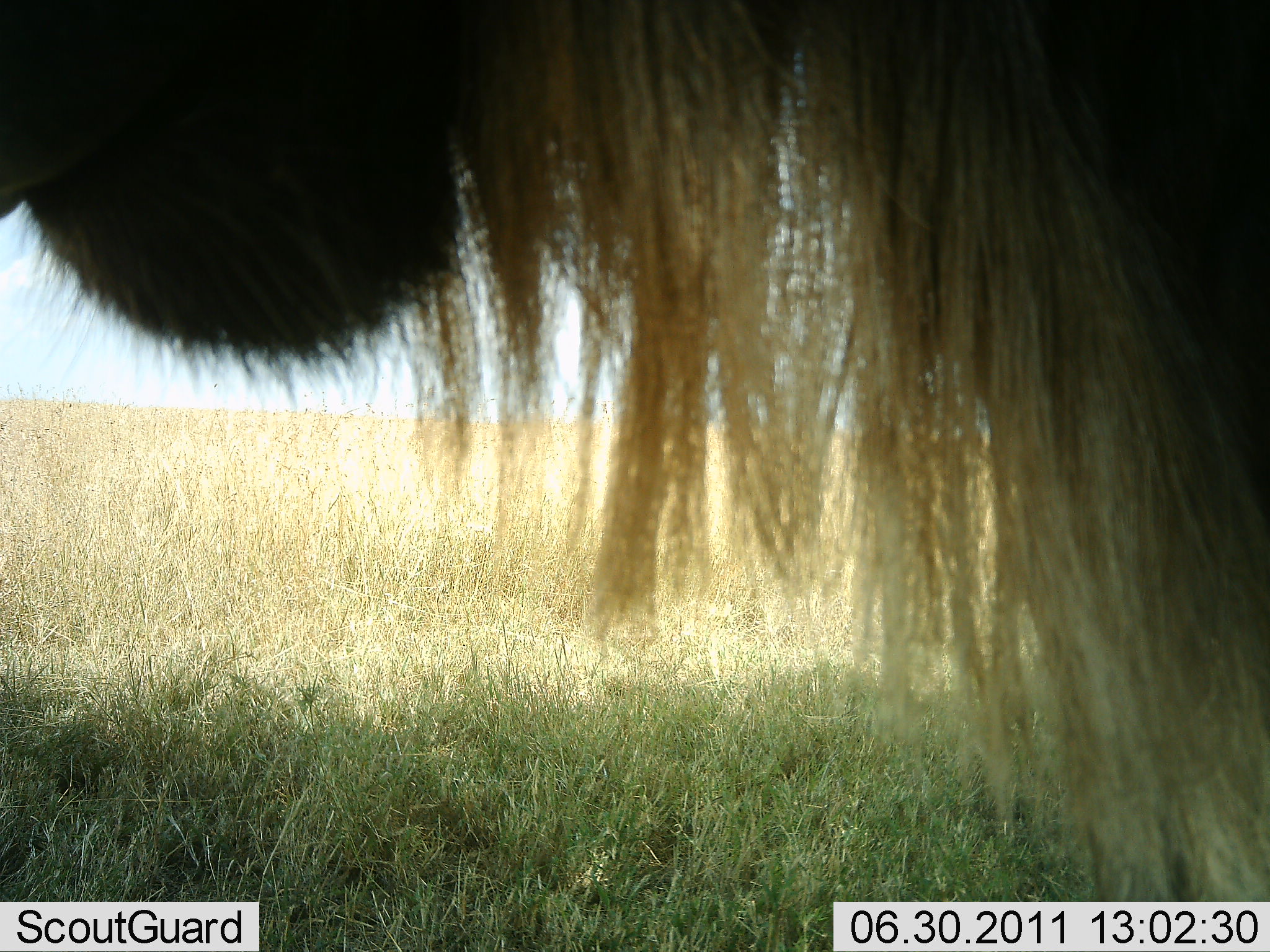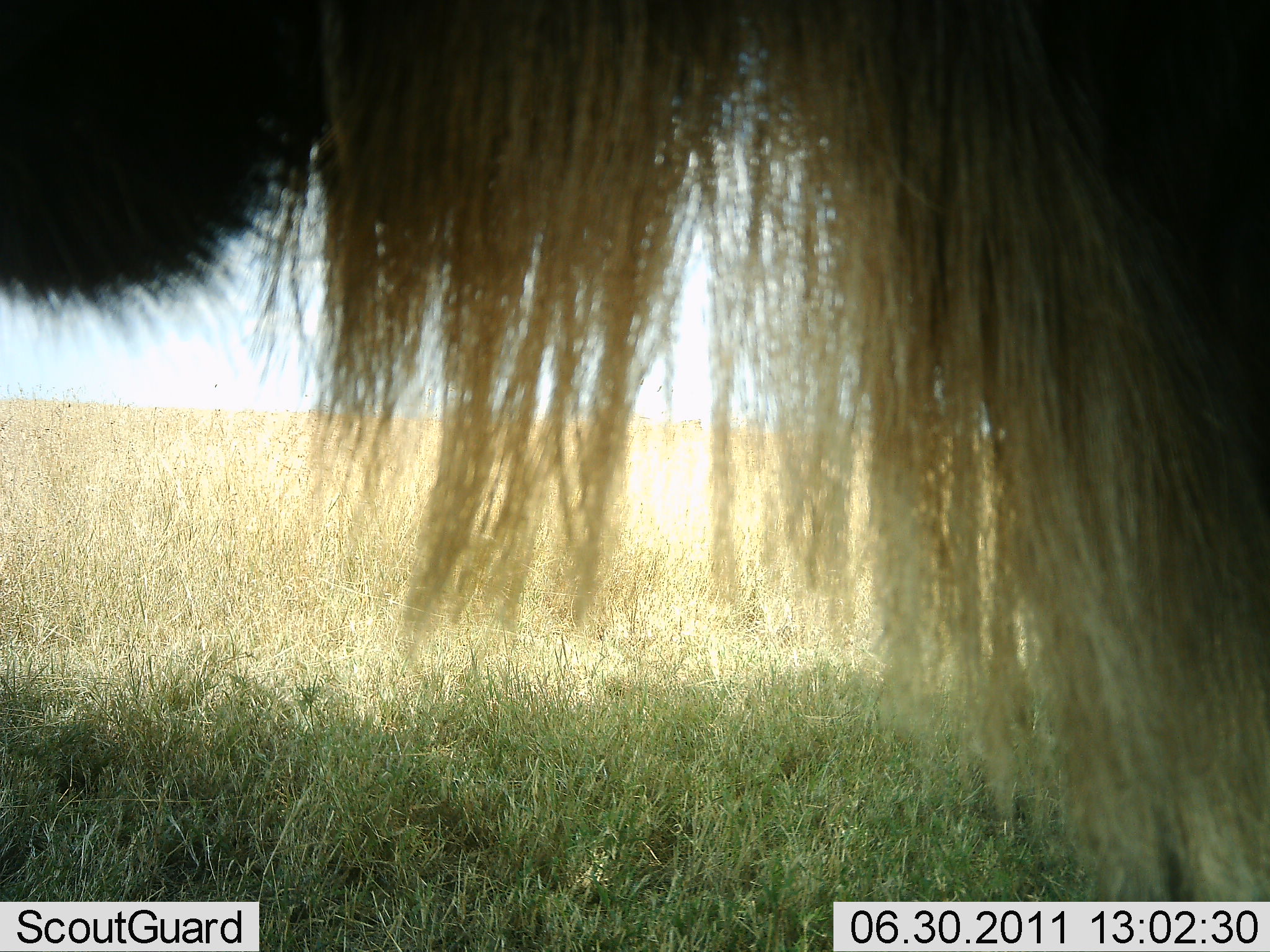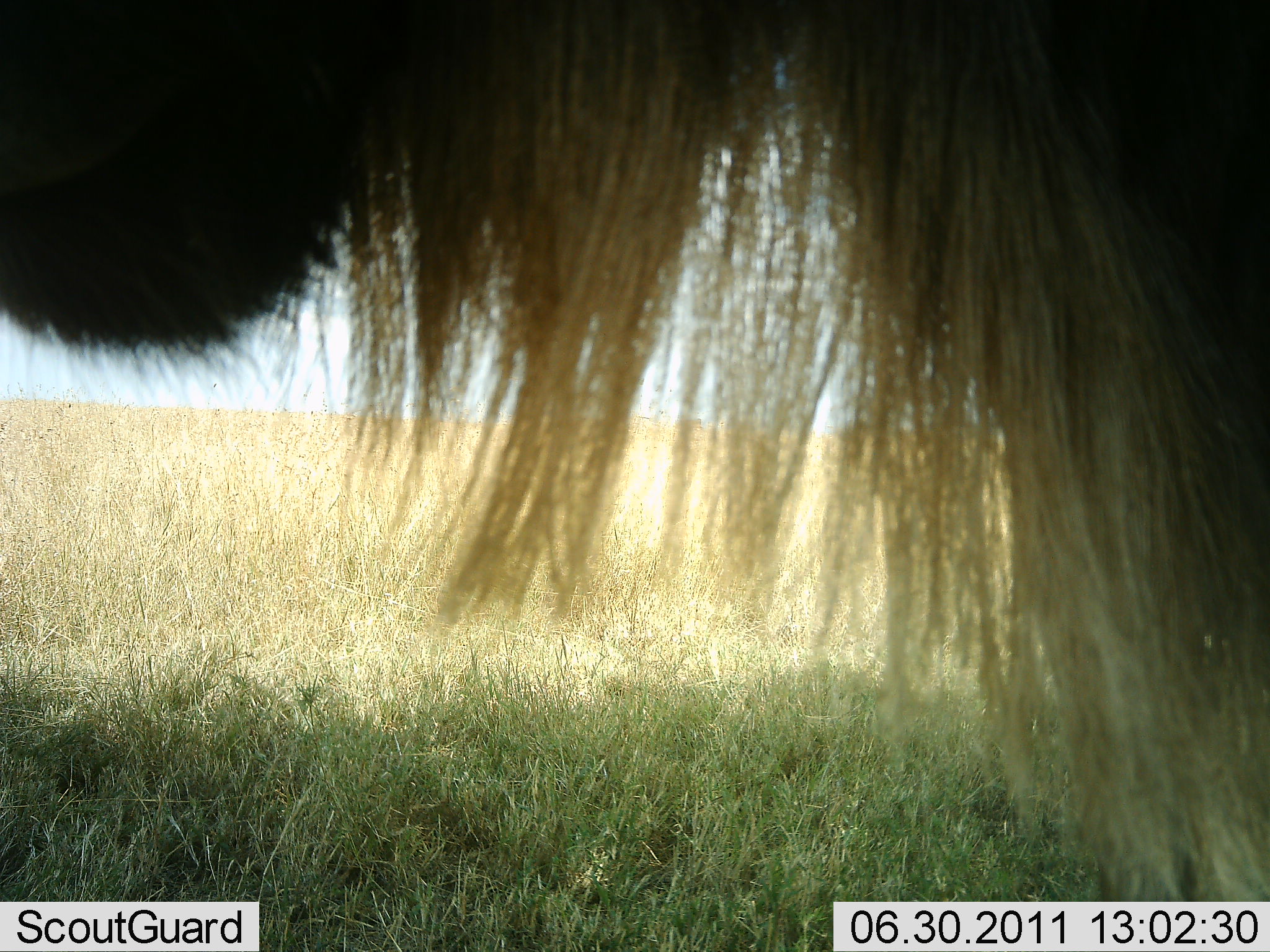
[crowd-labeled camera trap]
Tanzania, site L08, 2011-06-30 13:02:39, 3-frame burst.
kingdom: Animalia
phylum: Chordata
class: Mammalia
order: Artiodactyla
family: Bovidae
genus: Connochaetes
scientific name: Connochaetes taurinus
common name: blue wildebeest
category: wildebeest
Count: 1.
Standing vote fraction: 91%.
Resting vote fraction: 0%.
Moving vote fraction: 0%.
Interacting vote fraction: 9%.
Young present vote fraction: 0%.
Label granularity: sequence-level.